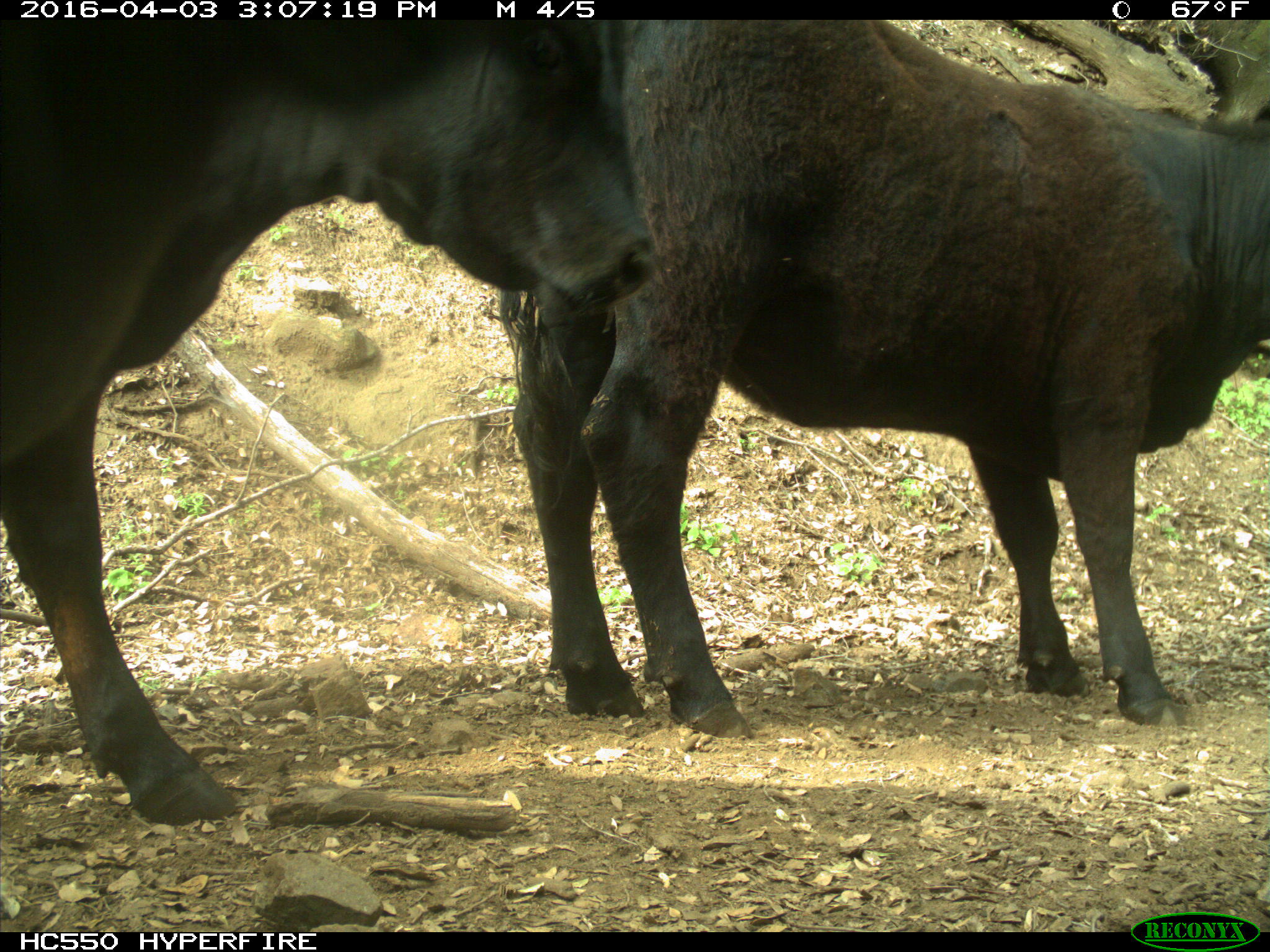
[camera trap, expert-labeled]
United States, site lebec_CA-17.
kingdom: Animalia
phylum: Chordata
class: Mammalia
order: Artiodactyla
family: Bovidae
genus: Bos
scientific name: Bos taurus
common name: domestic cow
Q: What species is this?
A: Bos taurus (domestic cow).